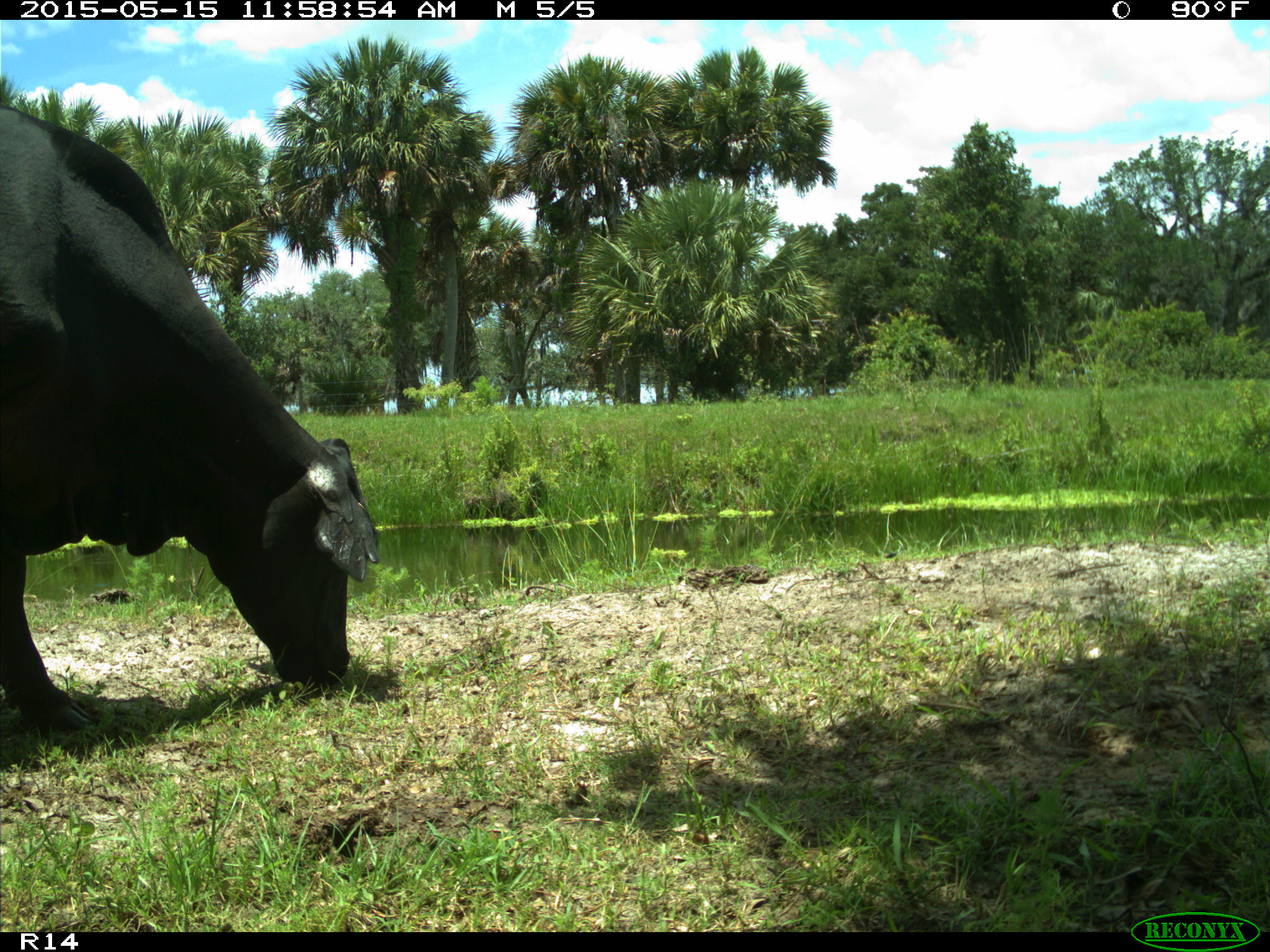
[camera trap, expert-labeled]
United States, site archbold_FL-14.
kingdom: Animalia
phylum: Chordata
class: Mammalia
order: Artiodactyla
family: Bovidae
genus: Bos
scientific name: Bos taurus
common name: domestic cow